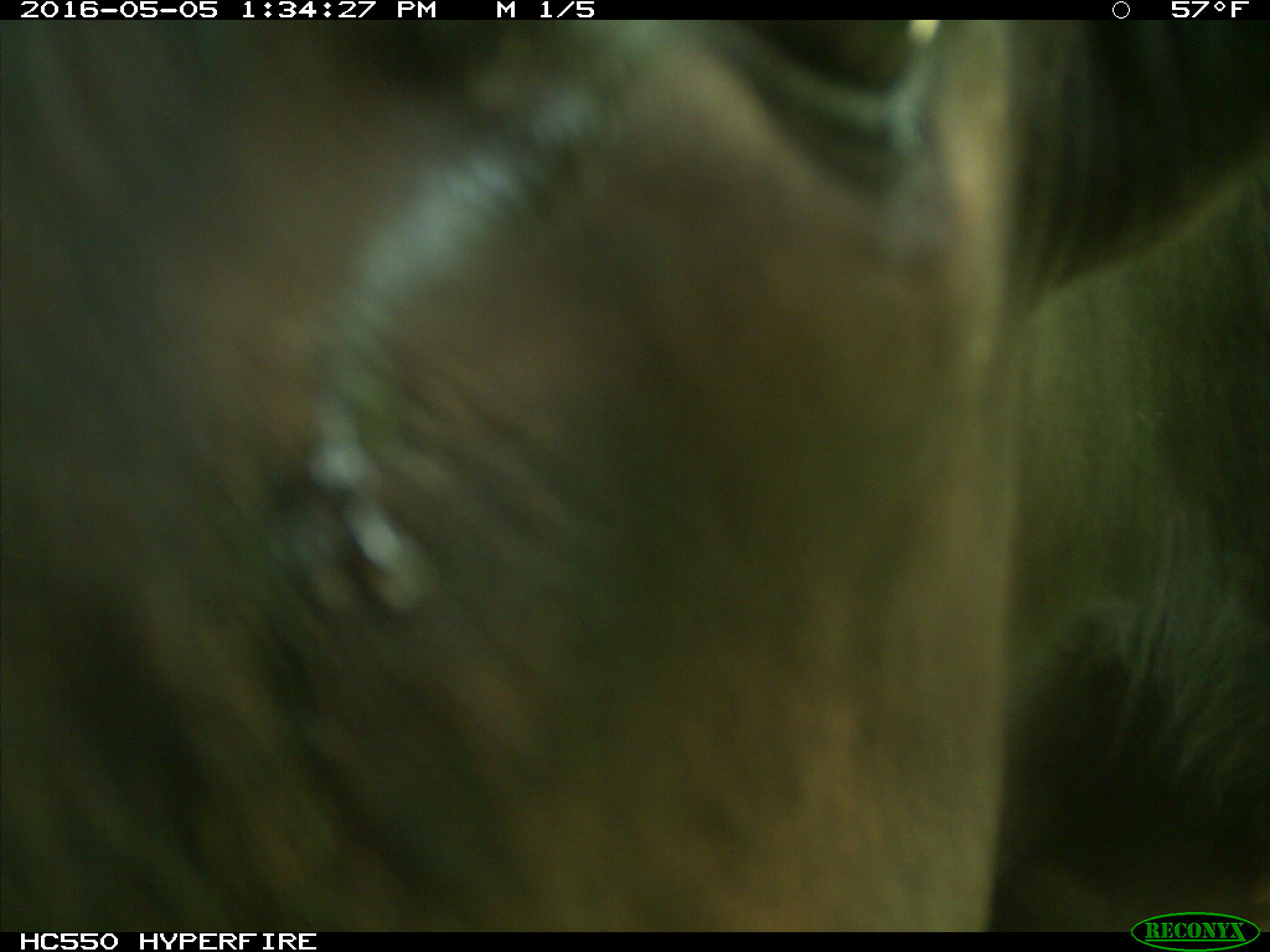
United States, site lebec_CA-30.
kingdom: Animalia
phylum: Chordata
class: Mammalia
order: Artiodactyla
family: Bovidae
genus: Bos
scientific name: Bos taurus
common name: domestic cow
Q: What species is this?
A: Bos taurus (domestic cow).